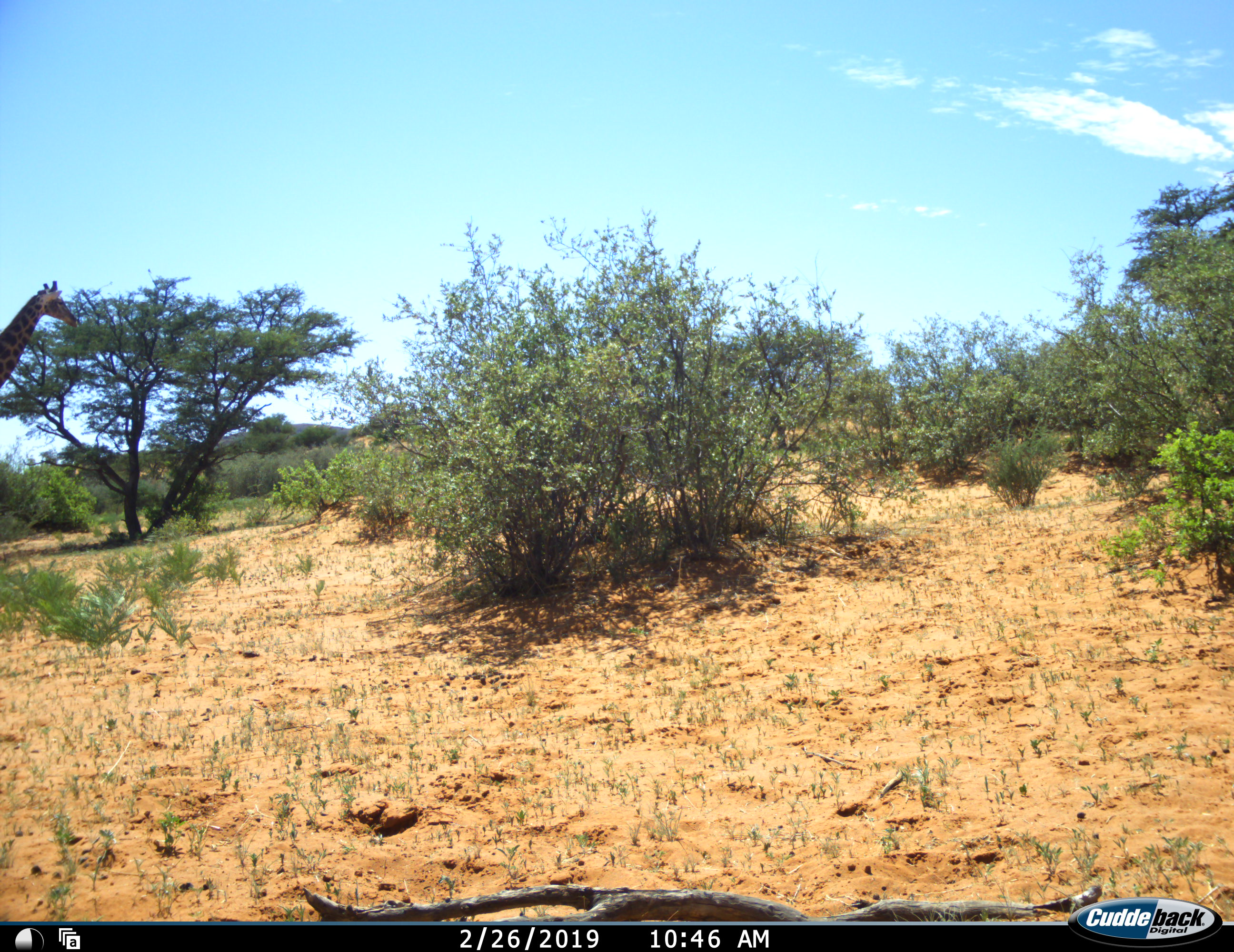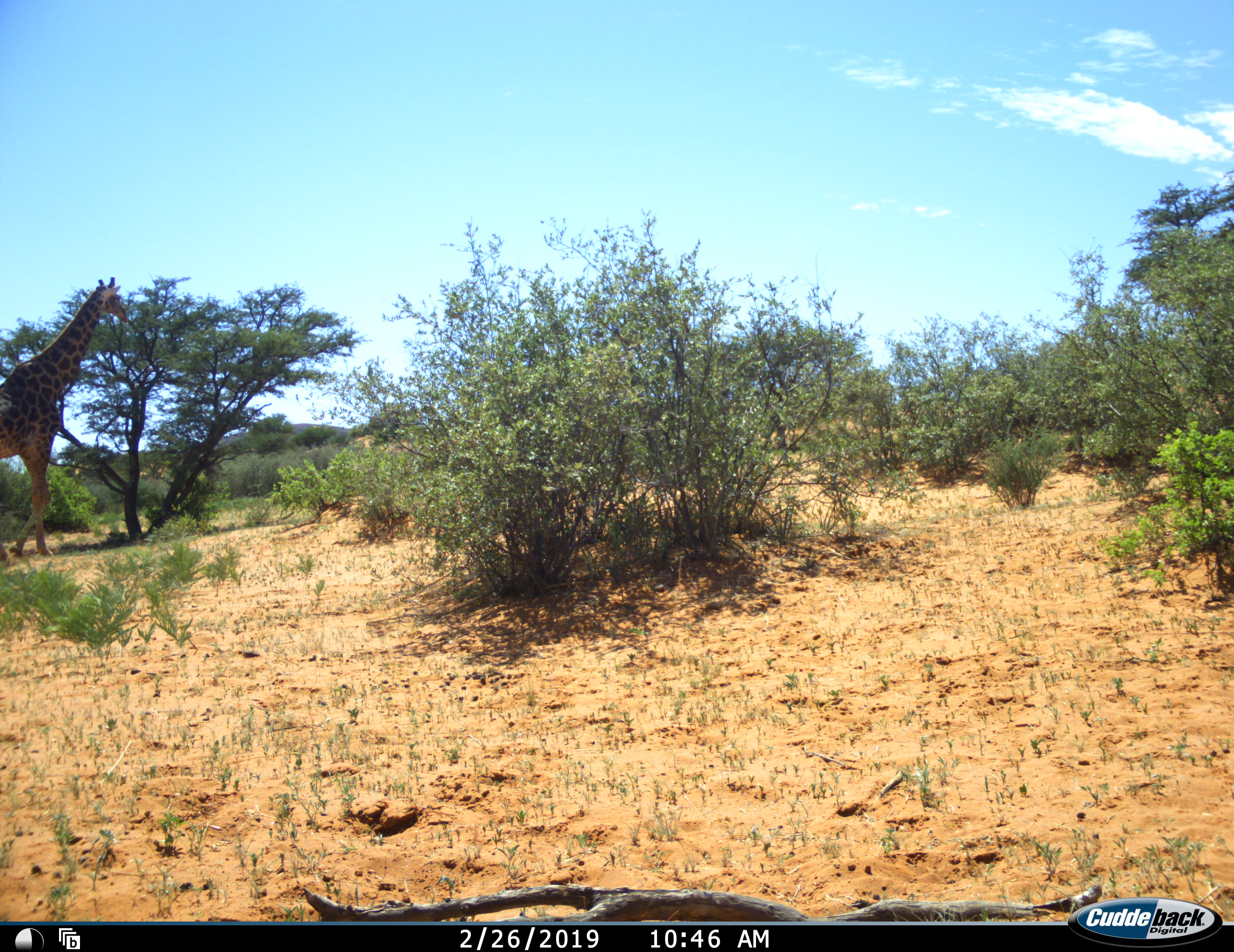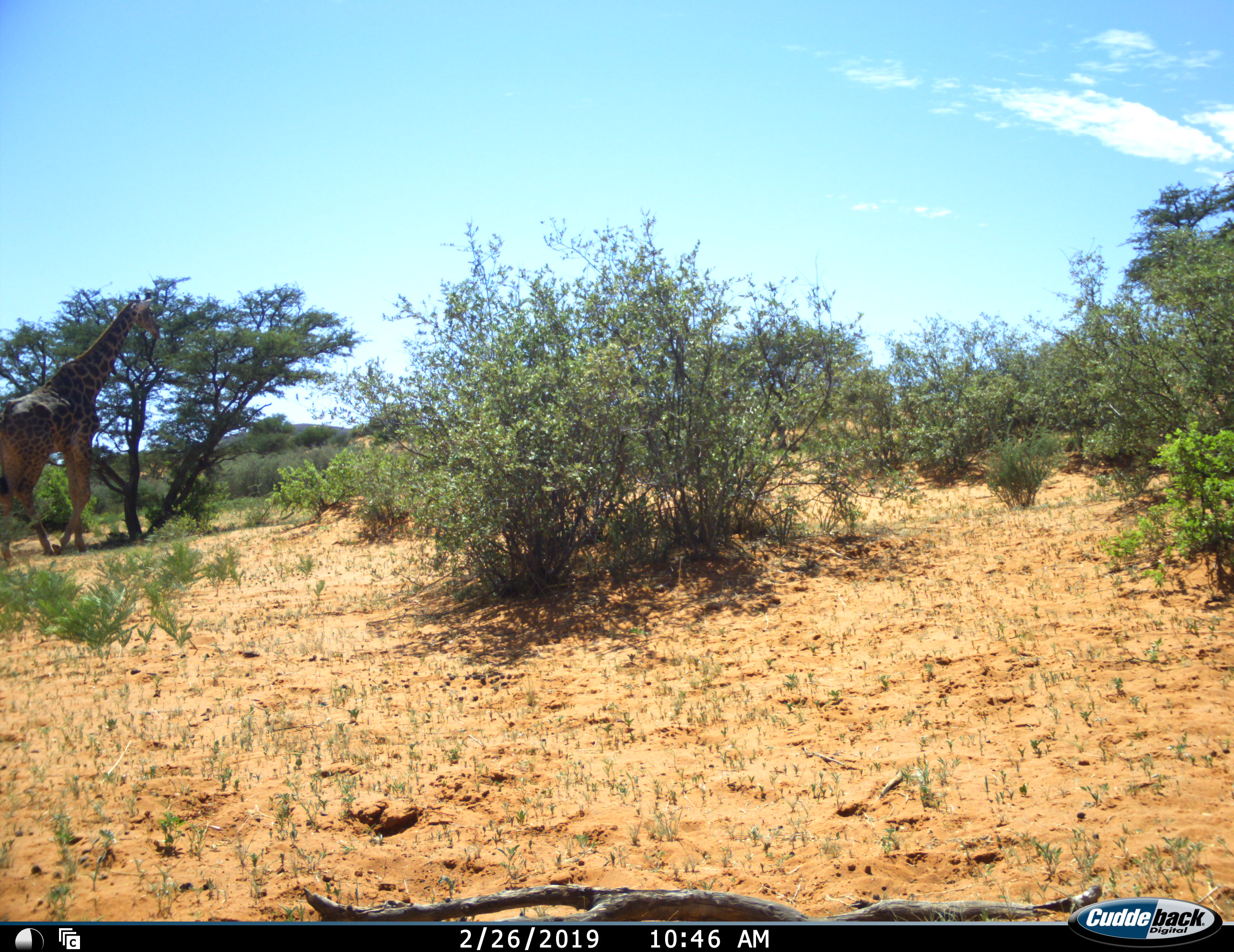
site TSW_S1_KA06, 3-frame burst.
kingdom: Animalia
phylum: Chordata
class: Mammalia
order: Artiodactyla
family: Giraffidae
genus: Giraffa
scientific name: Giraffa camelopardalis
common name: giraffe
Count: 1.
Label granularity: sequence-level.